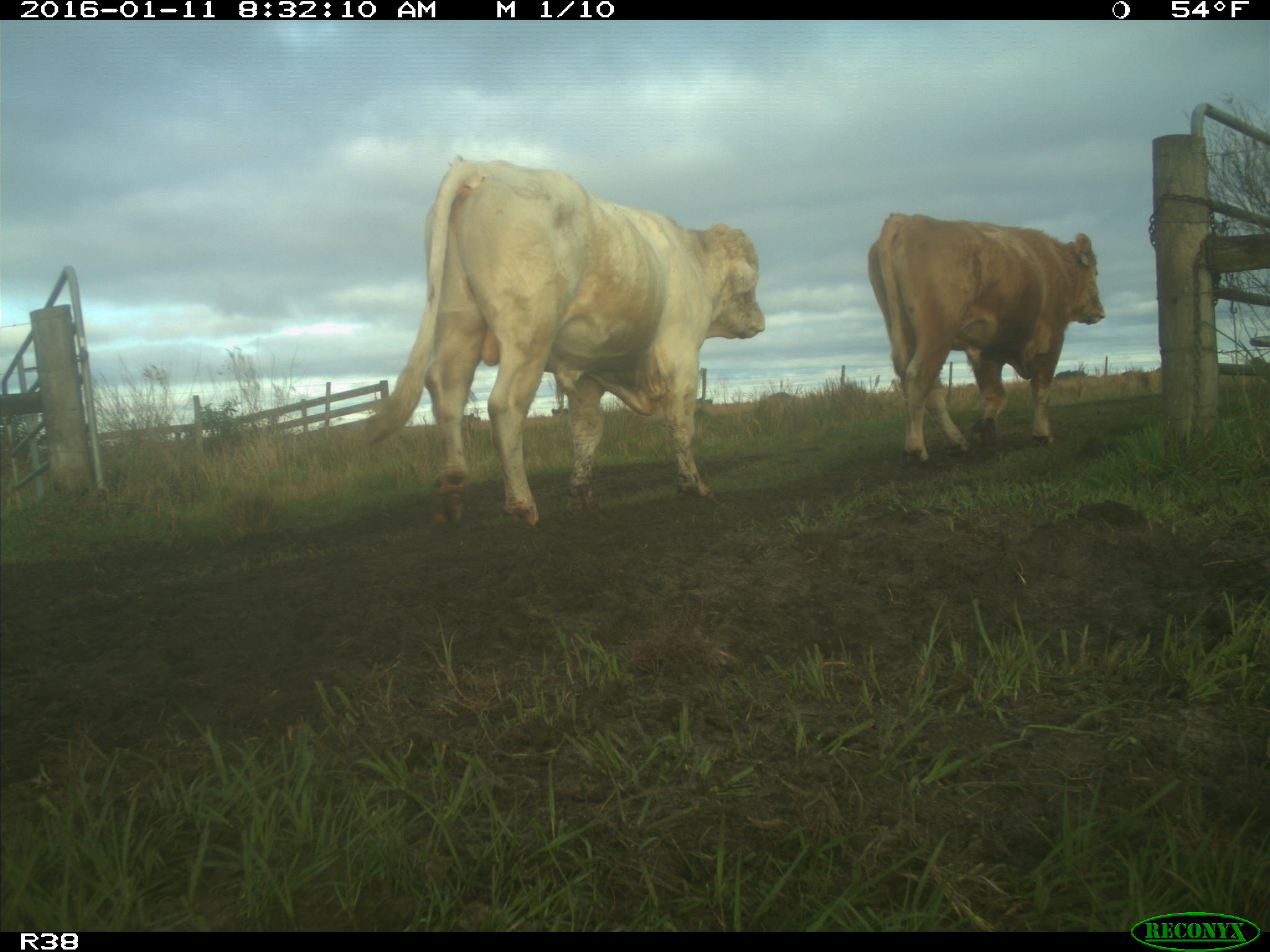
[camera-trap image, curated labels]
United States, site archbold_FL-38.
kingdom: Animalia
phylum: Chordata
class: Mammalia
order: Artiodactyla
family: Bovidae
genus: Bos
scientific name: Bos taurus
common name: domestic cow